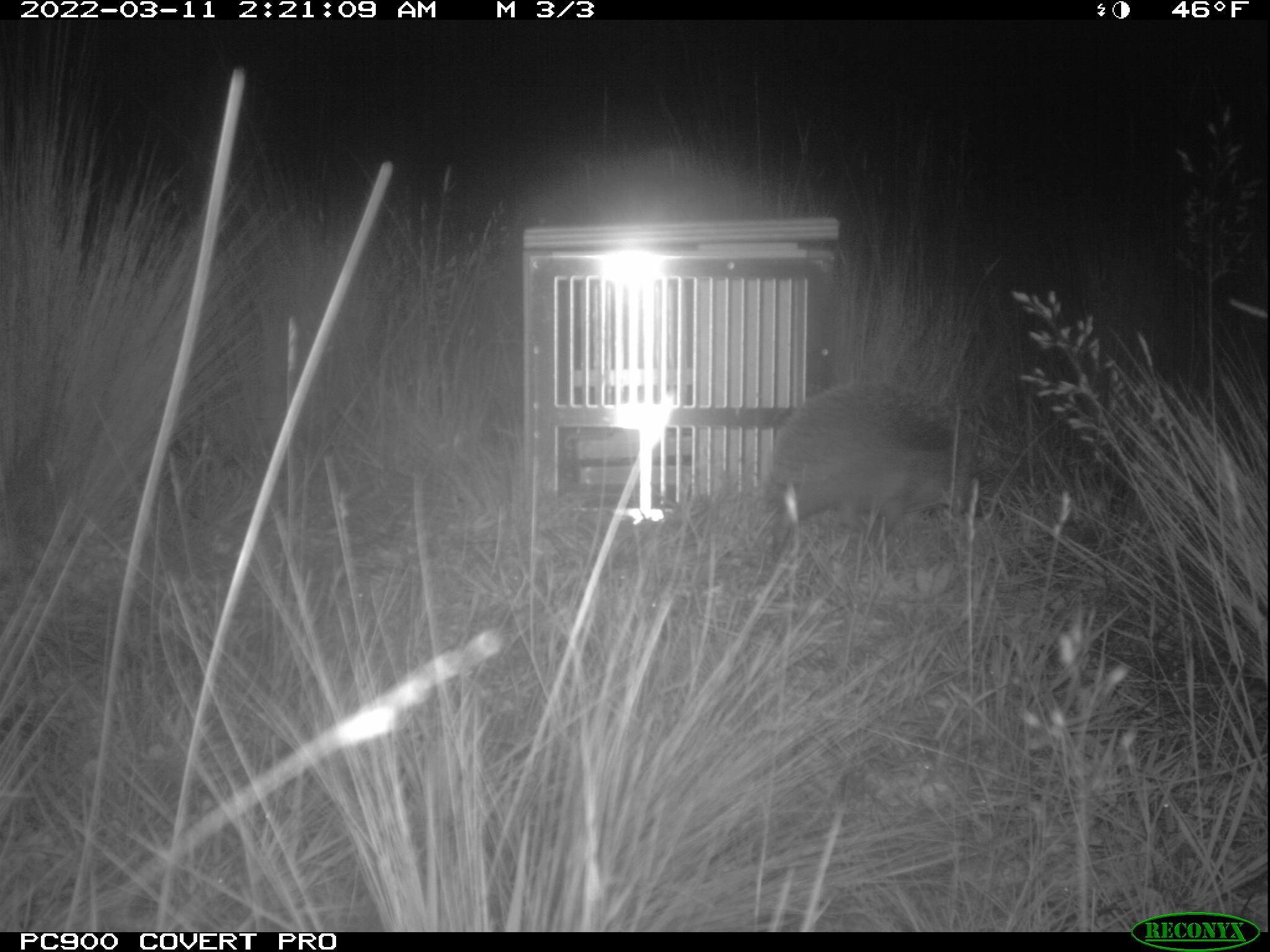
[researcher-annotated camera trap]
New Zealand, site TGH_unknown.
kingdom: Animalia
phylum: Chordata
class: Mammalia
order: Eulipotyphla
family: Erinaceidae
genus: Erinaceus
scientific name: Erinaceus europaeus europaeus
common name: european hedgehog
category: hedgehog